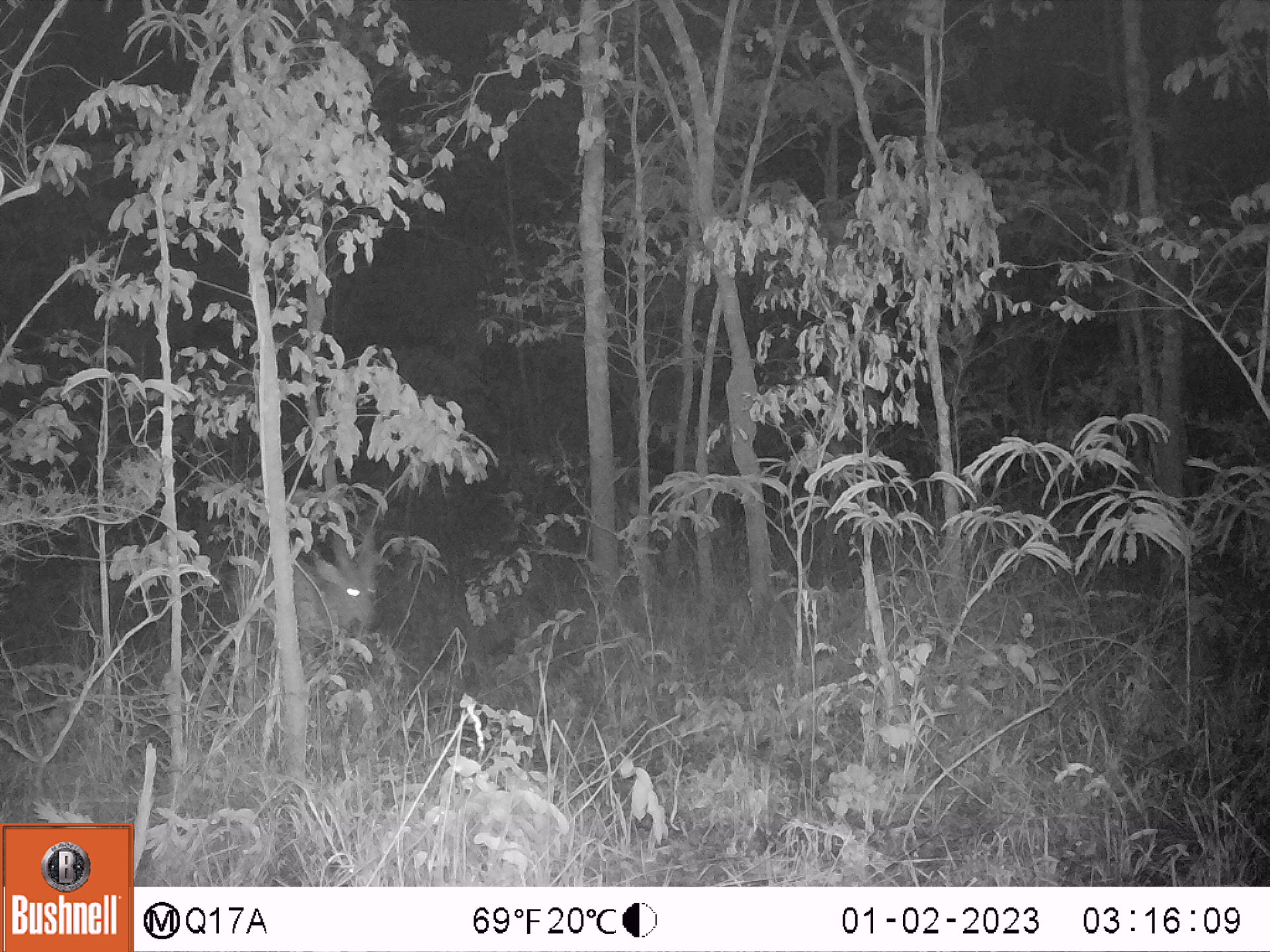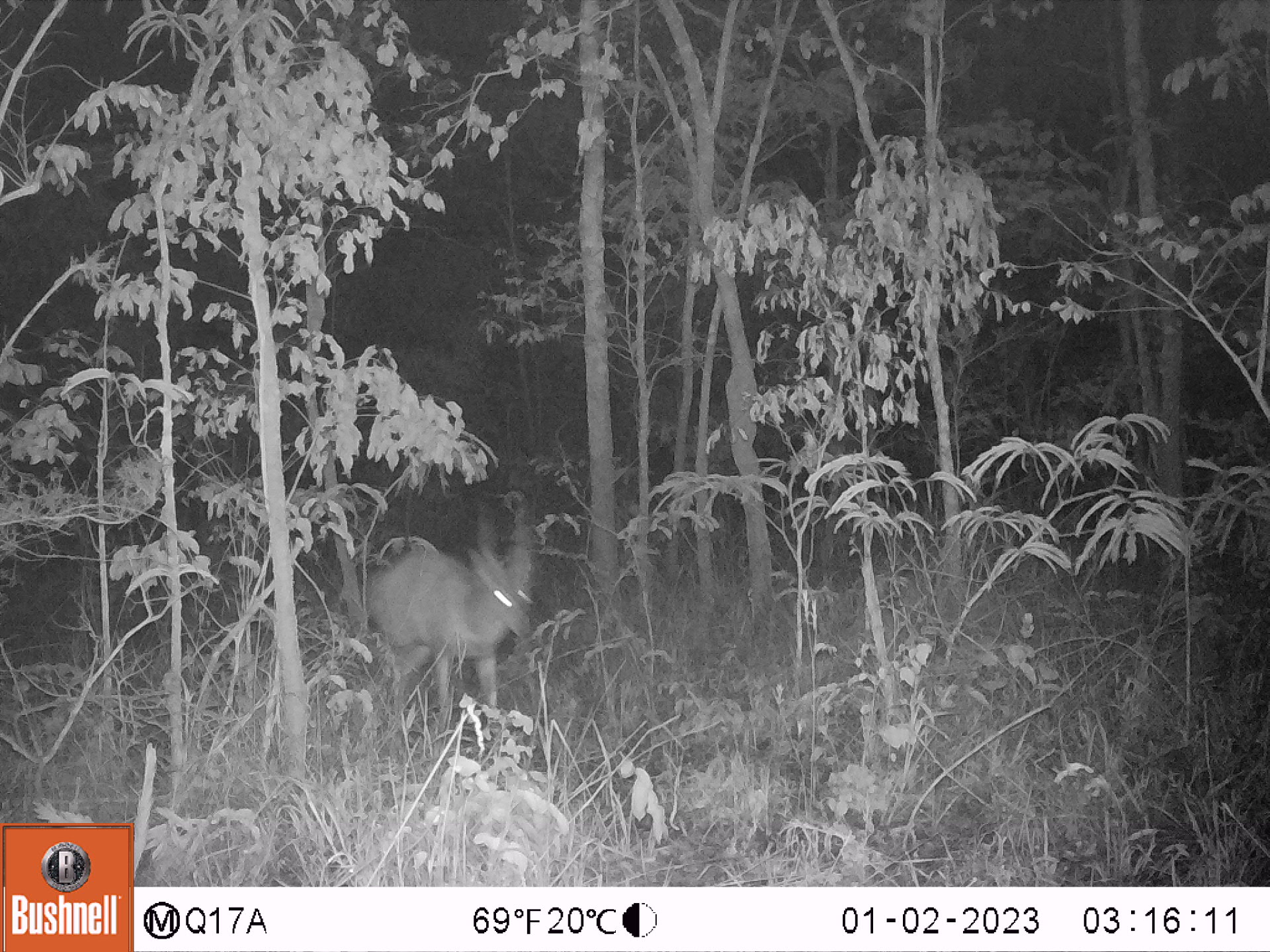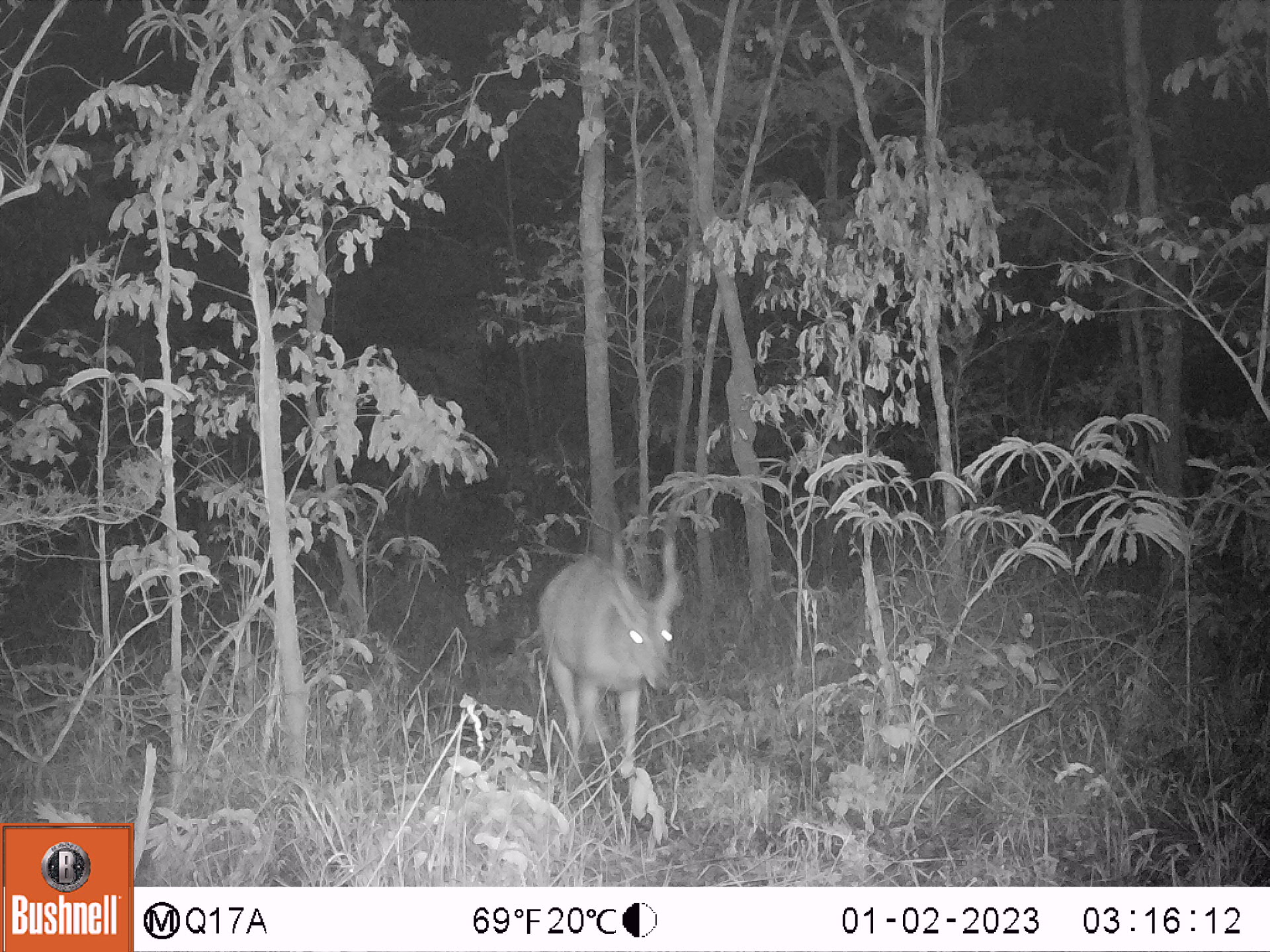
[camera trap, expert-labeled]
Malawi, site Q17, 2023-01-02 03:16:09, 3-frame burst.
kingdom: Animalia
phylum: Chordata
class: Mammalia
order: Artiodactyla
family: Bovidae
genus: Tragelaphus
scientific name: Tragelaphus sylvaticus sylvaticus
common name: cape bushbuck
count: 1